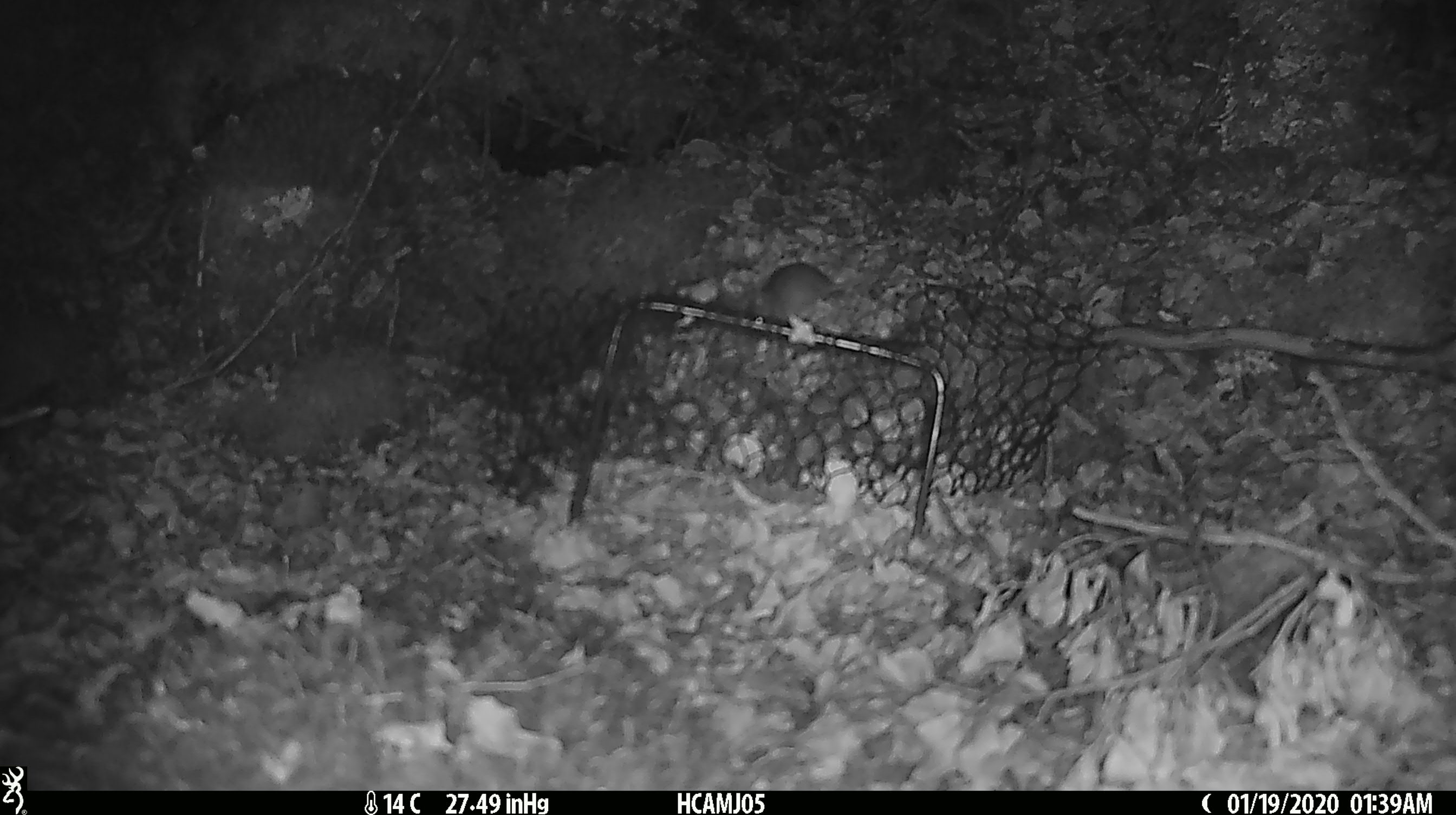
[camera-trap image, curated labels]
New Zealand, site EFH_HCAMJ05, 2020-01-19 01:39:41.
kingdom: Animalia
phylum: Chordata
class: Mammalia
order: Rodentia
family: Muridae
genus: Mus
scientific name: Mus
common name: mouse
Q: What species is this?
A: Mouse (Mus).